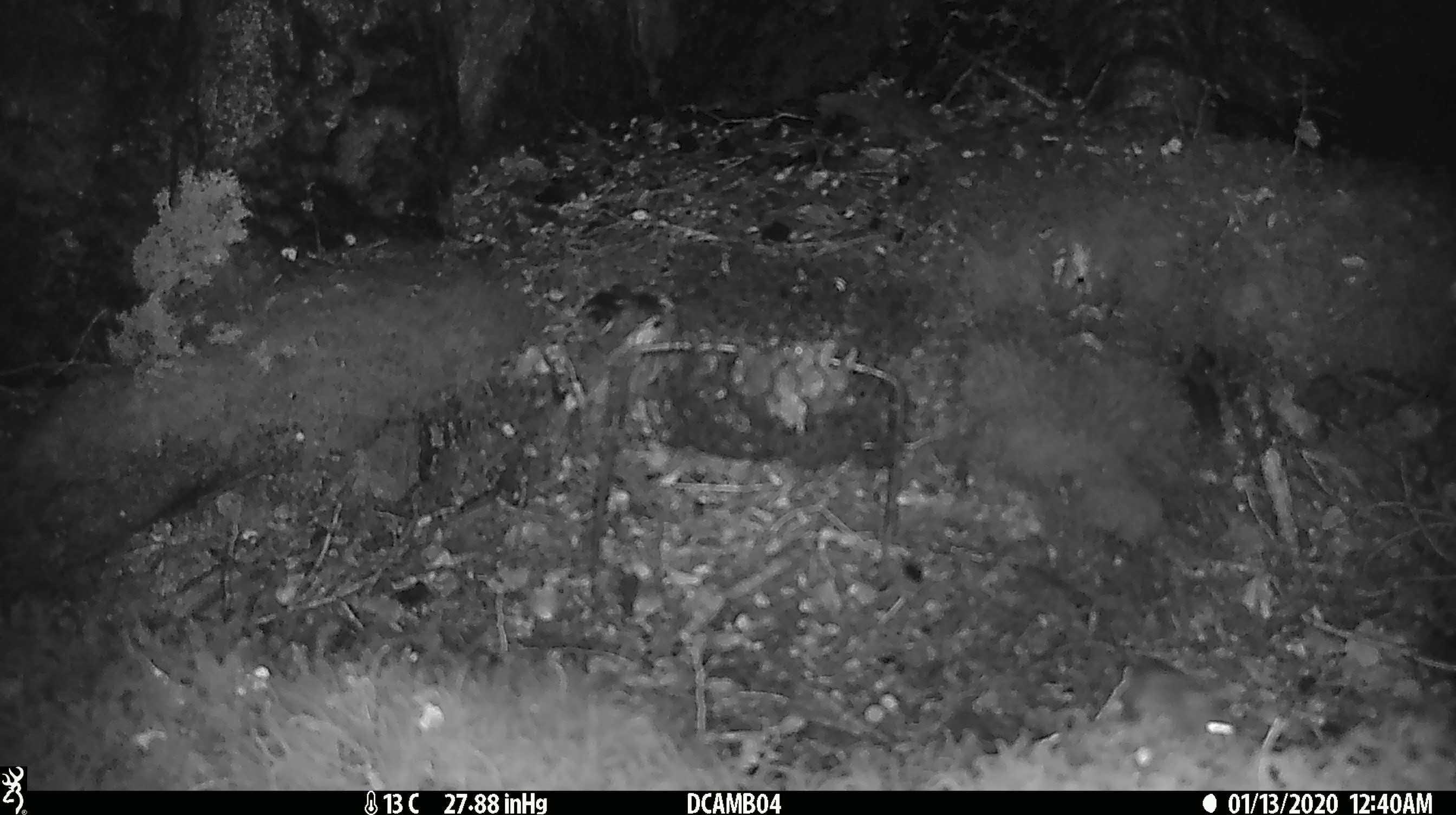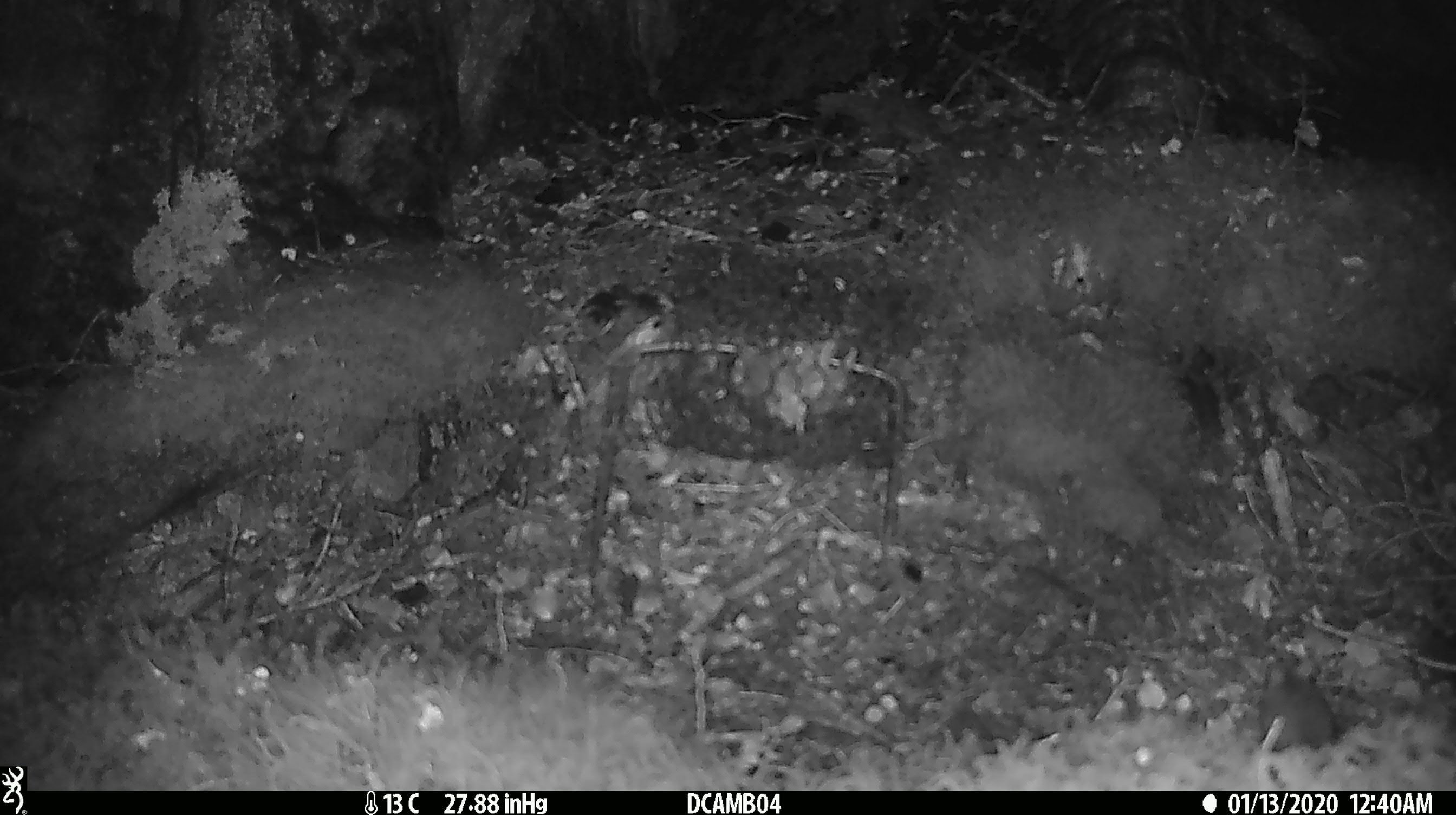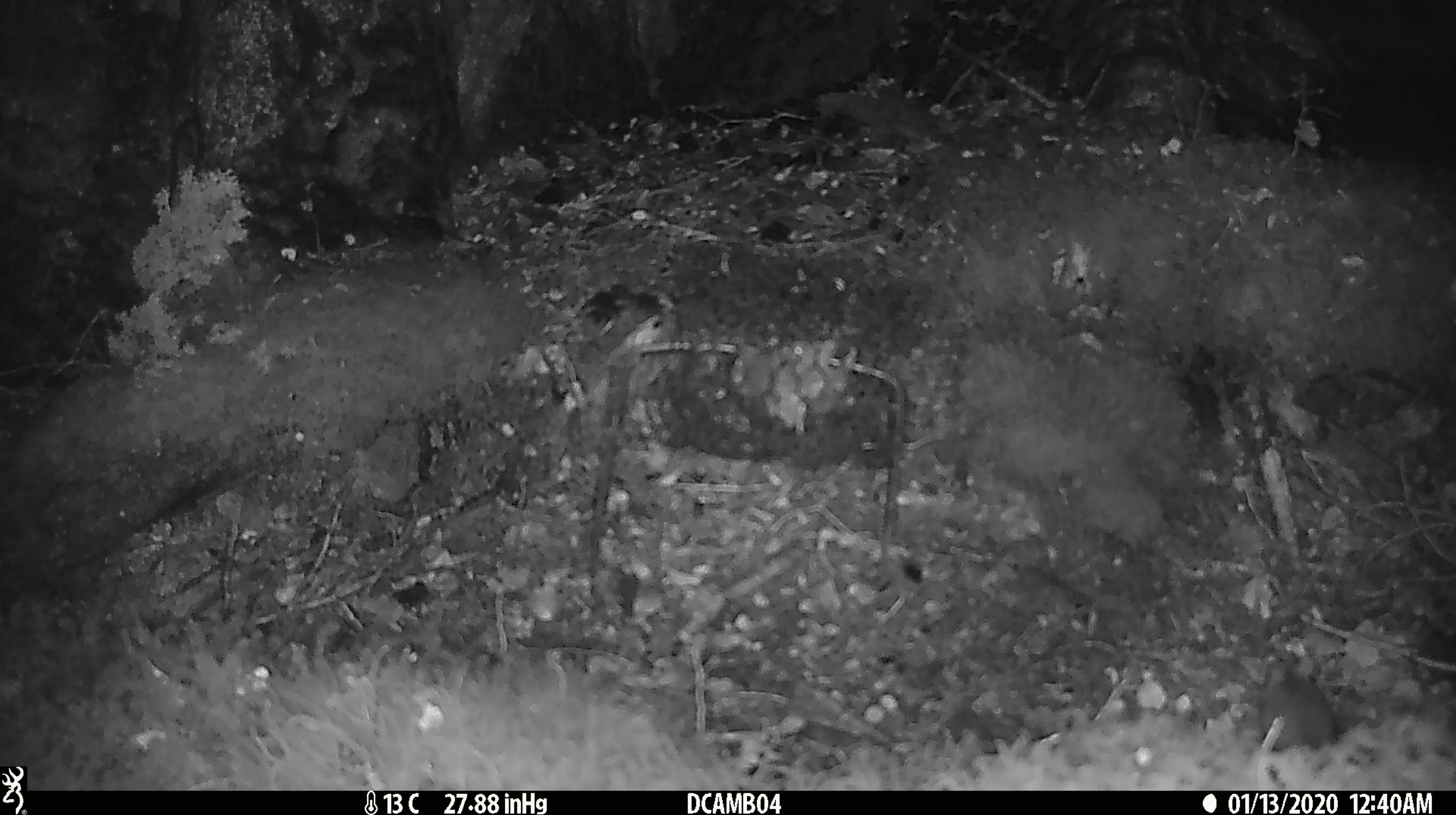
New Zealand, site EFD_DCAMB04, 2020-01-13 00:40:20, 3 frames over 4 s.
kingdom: Animalia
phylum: Chordata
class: Mammalia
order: Rodentia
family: Muridae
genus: Mus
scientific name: Mus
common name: mouse